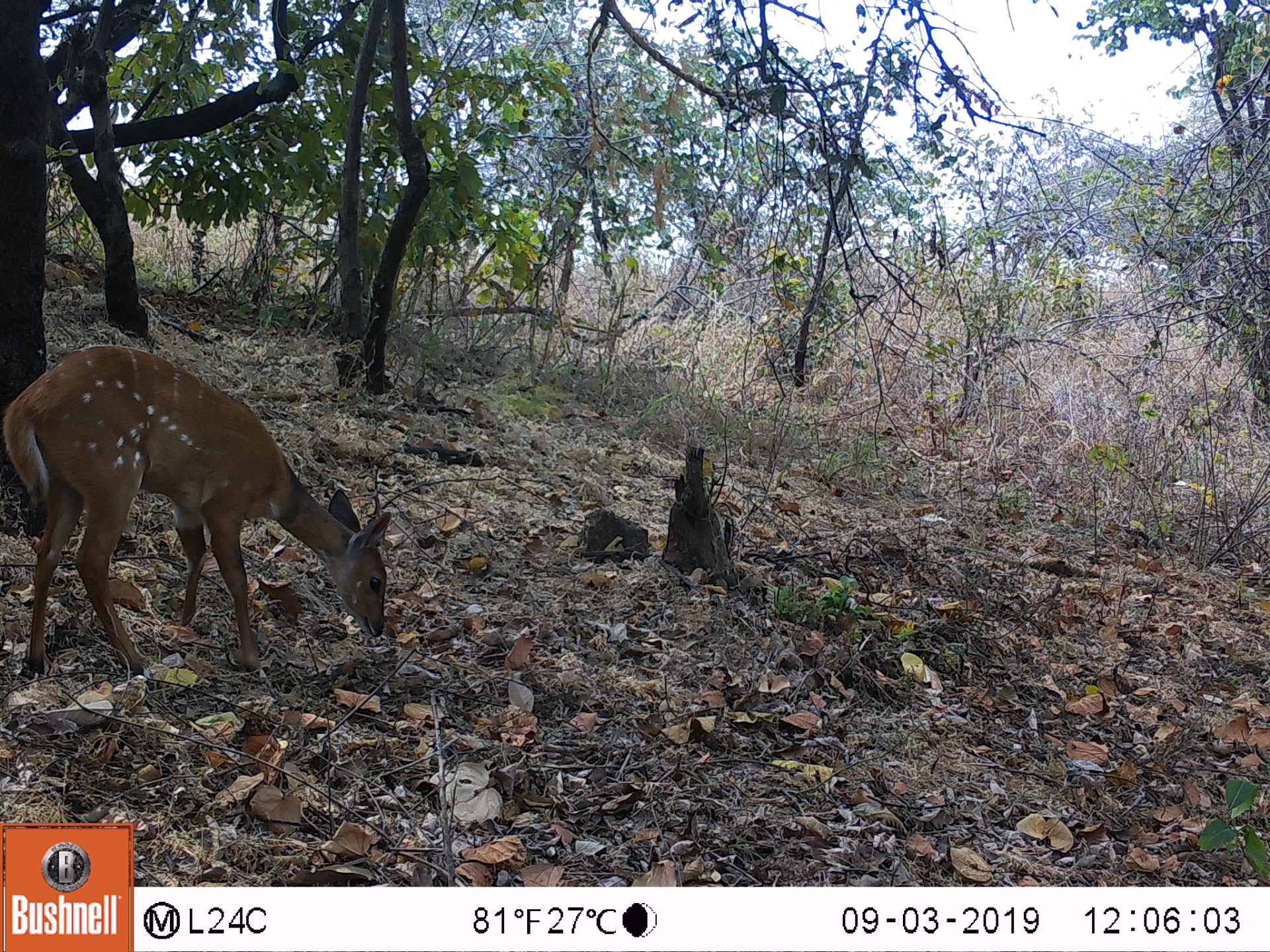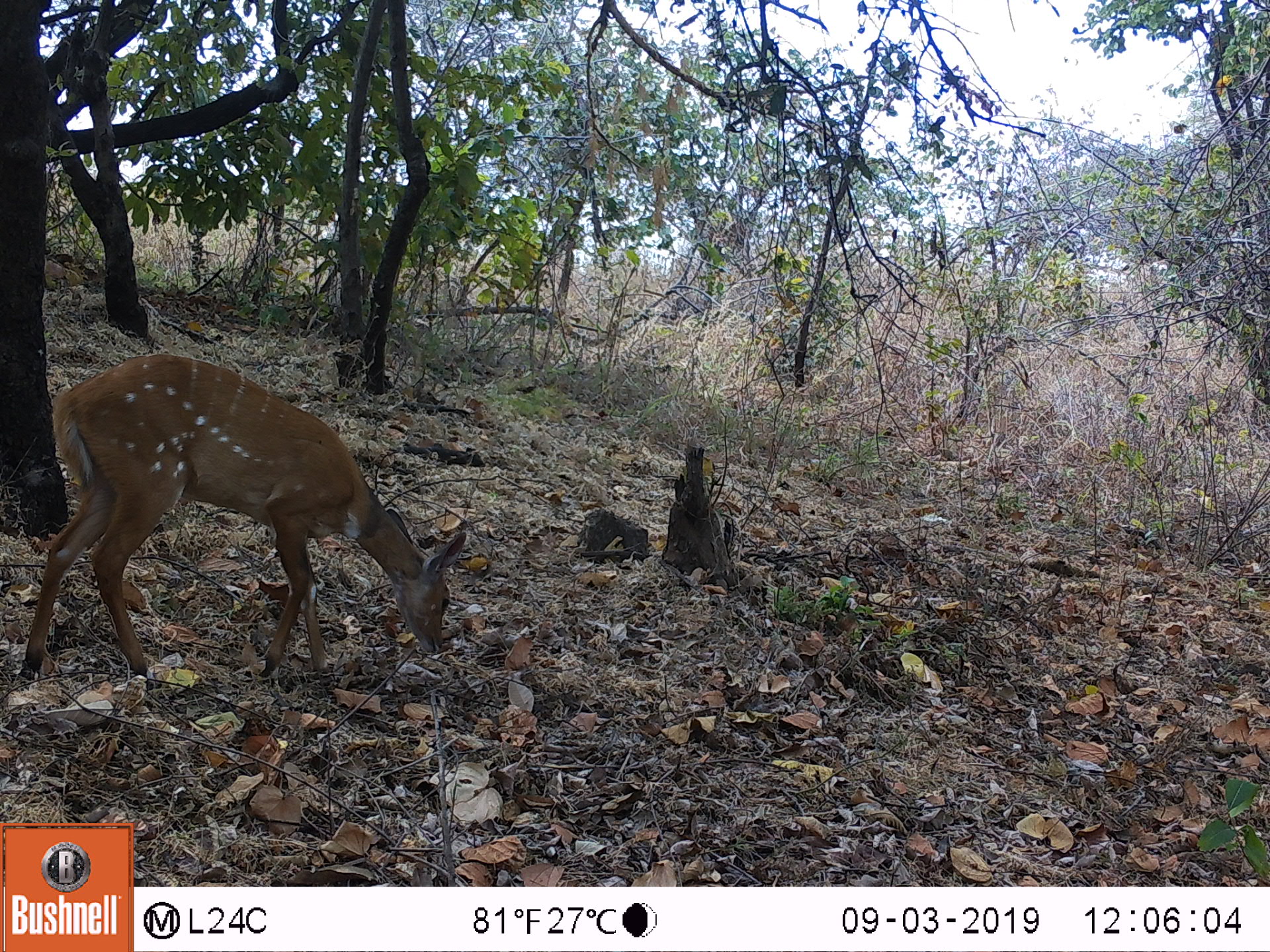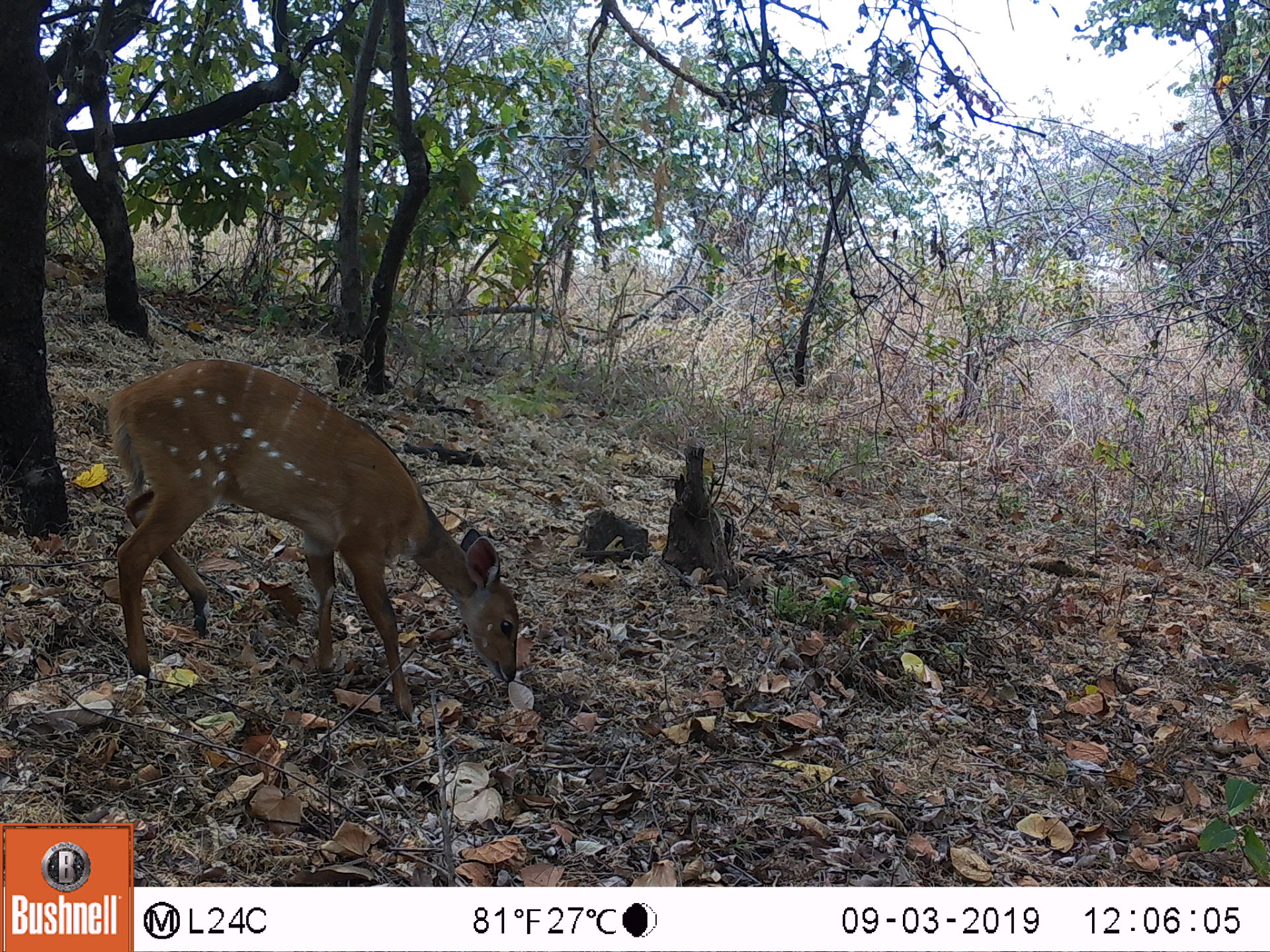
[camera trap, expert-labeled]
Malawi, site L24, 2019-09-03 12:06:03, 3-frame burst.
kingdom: Animalia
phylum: Chordata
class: Mammalia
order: Artiodactyla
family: Bovidae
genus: Tragelaphus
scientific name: Tragelaphus sylvaticus sylvaticus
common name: cape bushbuck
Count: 1.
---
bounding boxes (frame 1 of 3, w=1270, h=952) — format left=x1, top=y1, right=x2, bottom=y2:
cape bushbuck: left=0, top=341, right=392, bottom=680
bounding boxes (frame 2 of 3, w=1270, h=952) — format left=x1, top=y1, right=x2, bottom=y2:
cape bushbuck: left=21, top=353, right=476, bottom=705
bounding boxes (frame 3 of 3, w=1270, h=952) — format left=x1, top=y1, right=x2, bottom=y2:
cape bushbuck: left=105, top=354, right=523, bottom=718